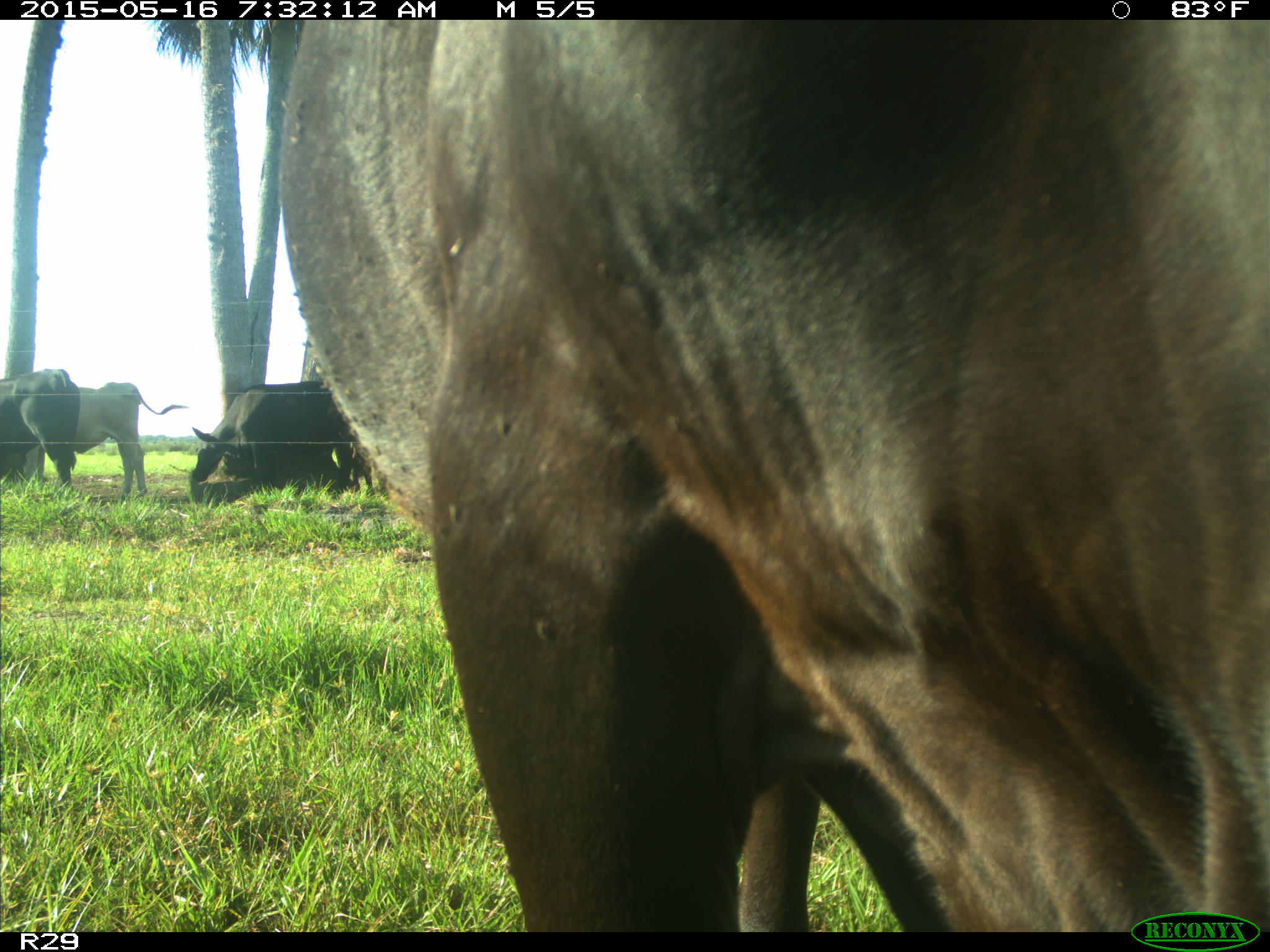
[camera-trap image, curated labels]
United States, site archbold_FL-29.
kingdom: Animalia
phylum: Chordata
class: Mammalia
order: Artiodactyla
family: Bovidae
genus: Bos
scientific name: Bos taurus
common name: domestic cow